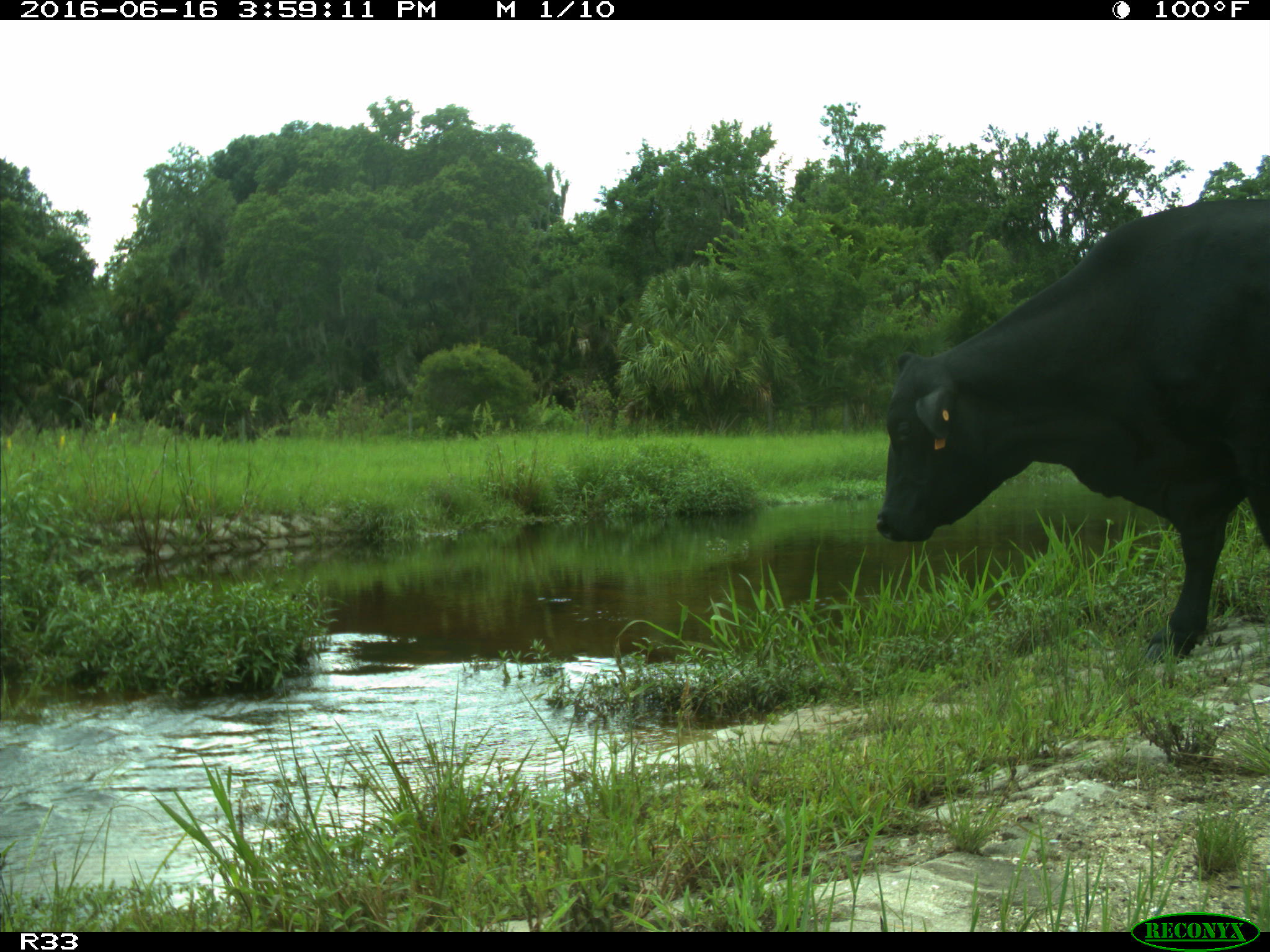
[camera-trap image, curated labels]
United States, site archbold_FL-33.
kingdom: Animalia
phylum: Chordata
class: Mammalia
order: Artiodactyla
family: Bovidae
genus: Bos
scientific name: Bos taurus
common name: domestic cow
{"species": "Bos taurus (domestic cow)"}